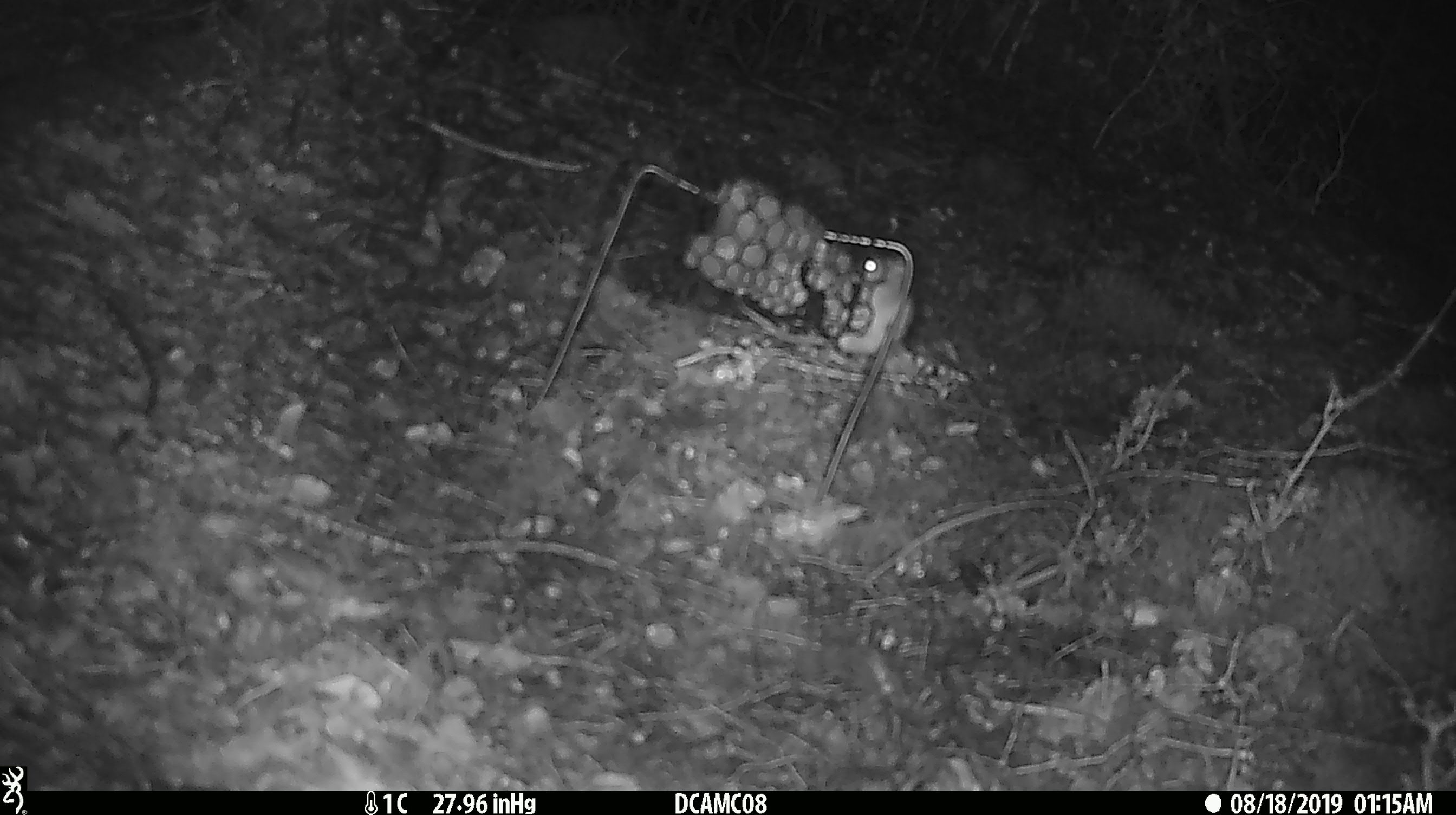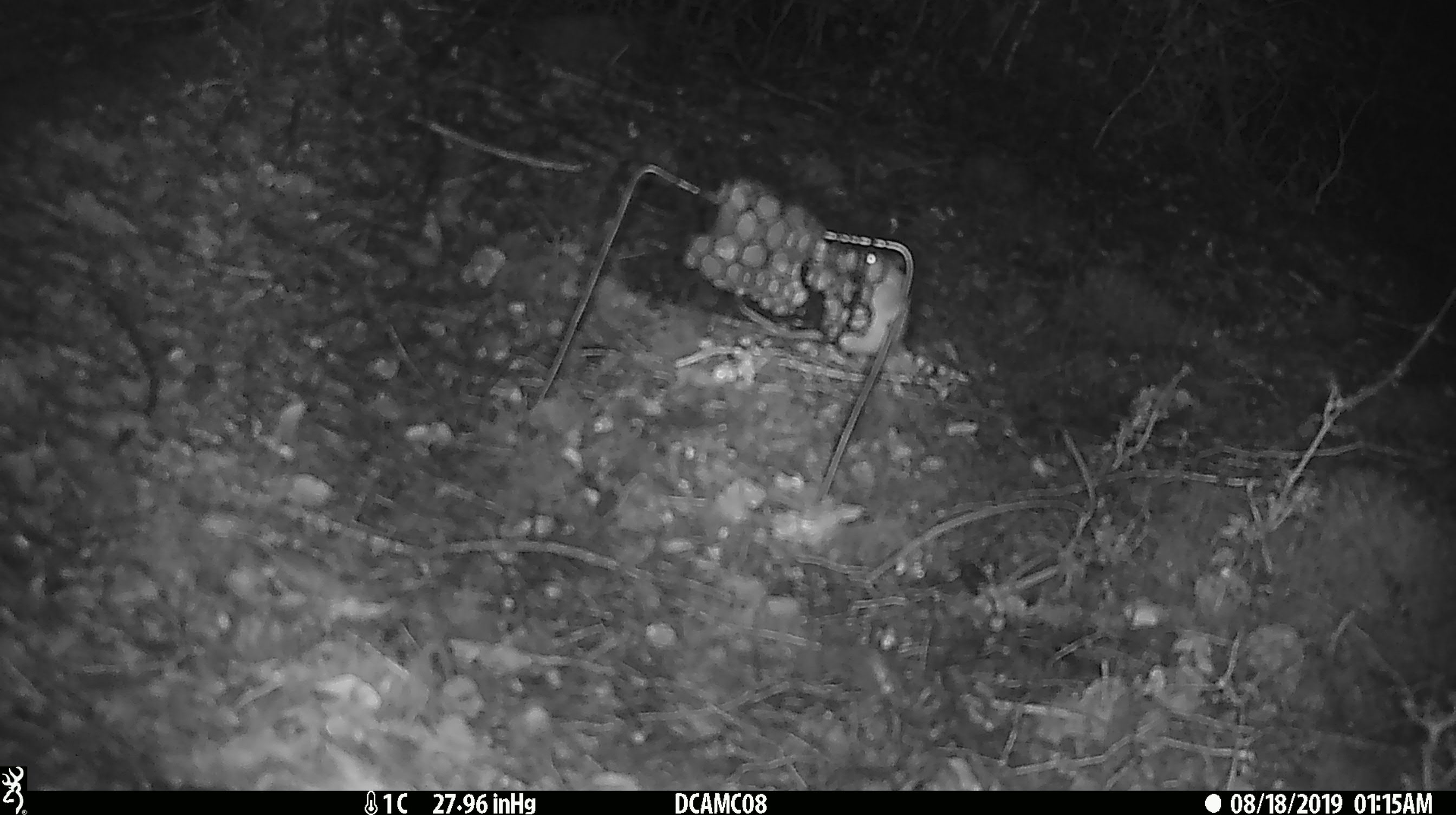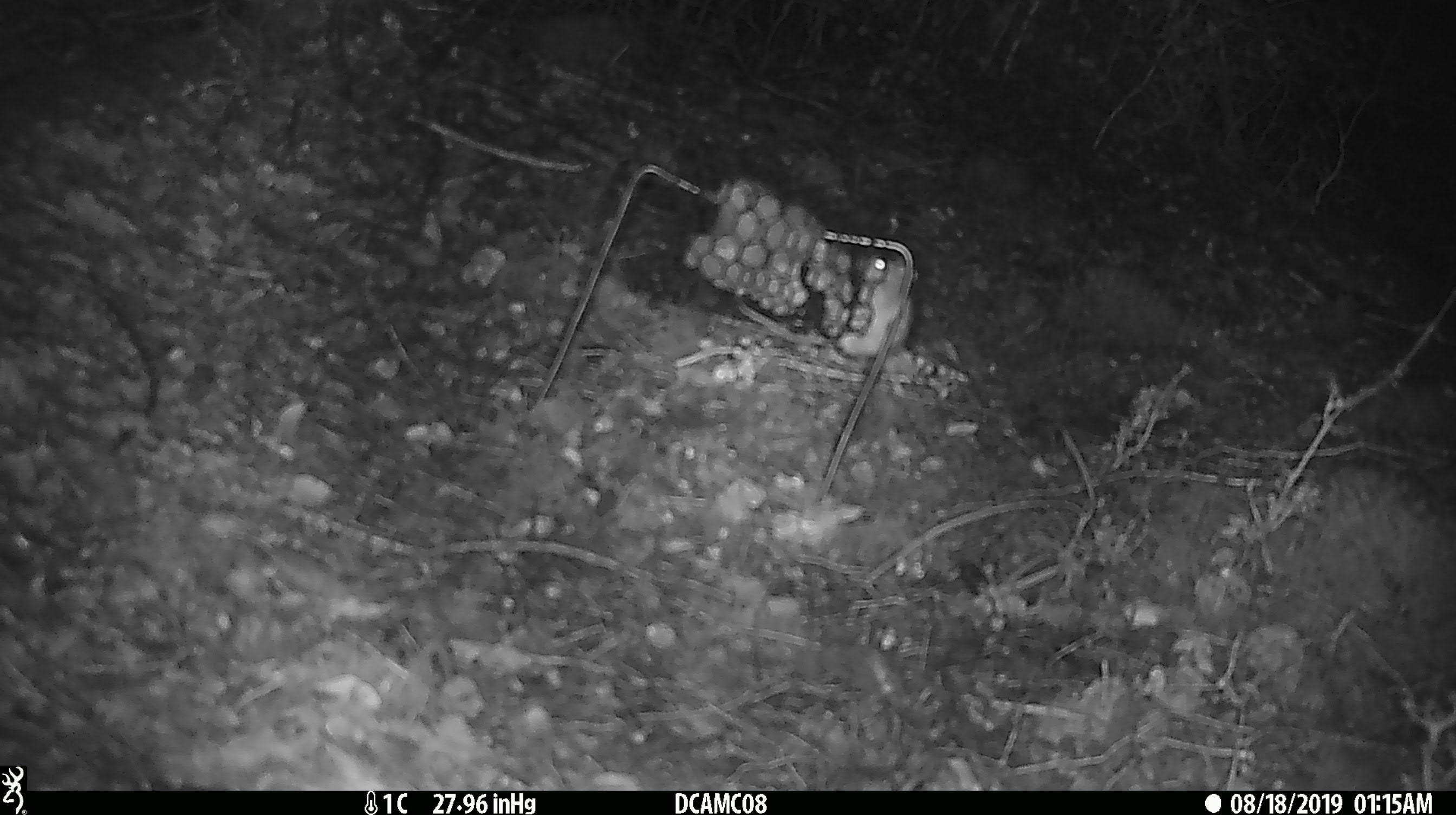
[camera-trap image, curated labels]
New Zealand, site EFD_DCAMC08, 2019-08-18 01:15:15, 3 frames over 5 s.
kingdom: Animalia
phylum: Chordata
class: Mammalia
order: Rodentia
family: Muridae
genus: Mus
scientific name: Mus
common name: mouse